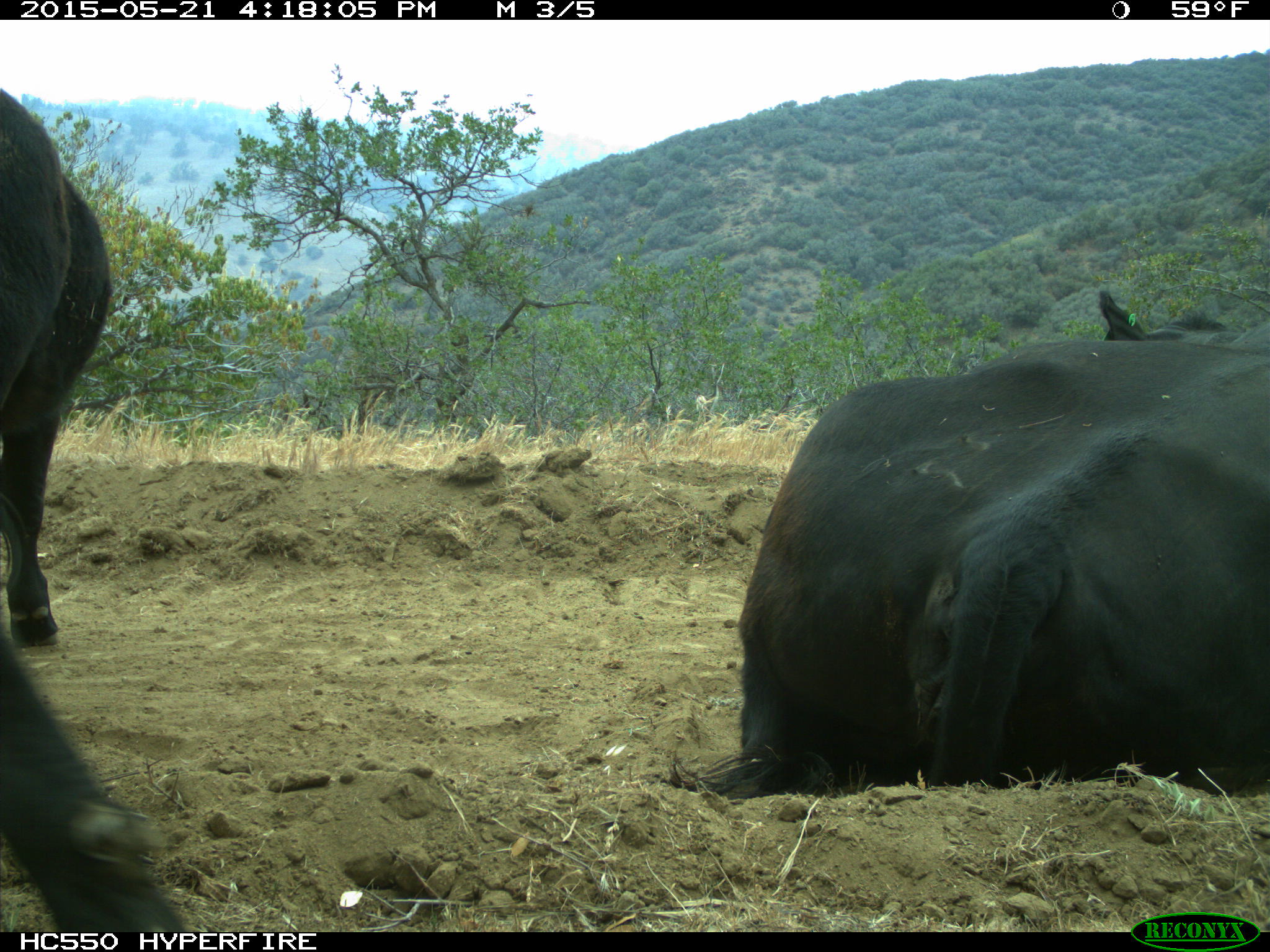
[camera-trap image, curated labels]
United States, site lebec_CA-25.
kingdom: Animalia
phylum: Chordata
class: Mammalia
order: Artiodactyla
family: Bovidae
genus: Bos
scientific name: Bos taurus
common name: domestic cow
Bos taurus (domestic cow).